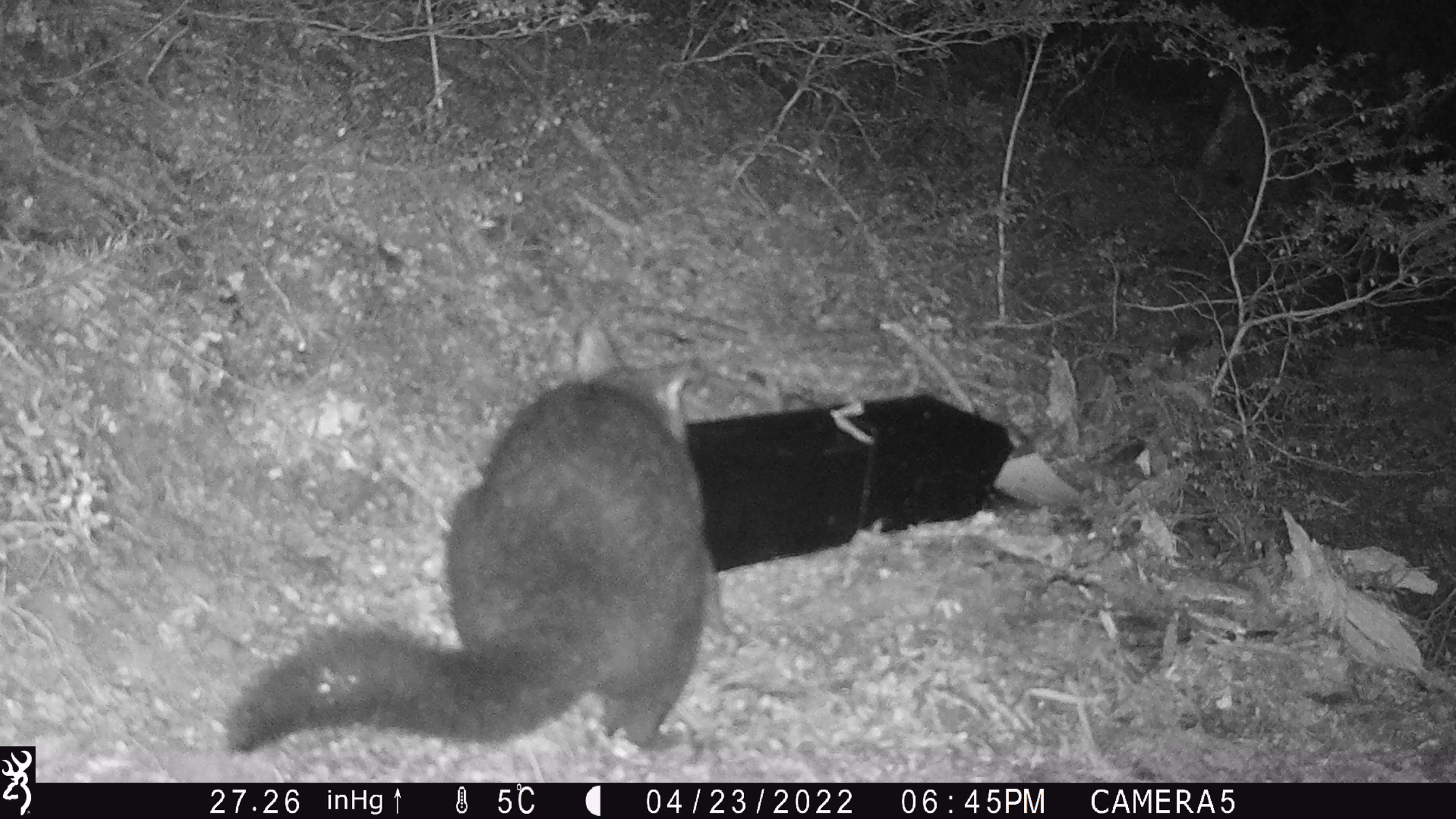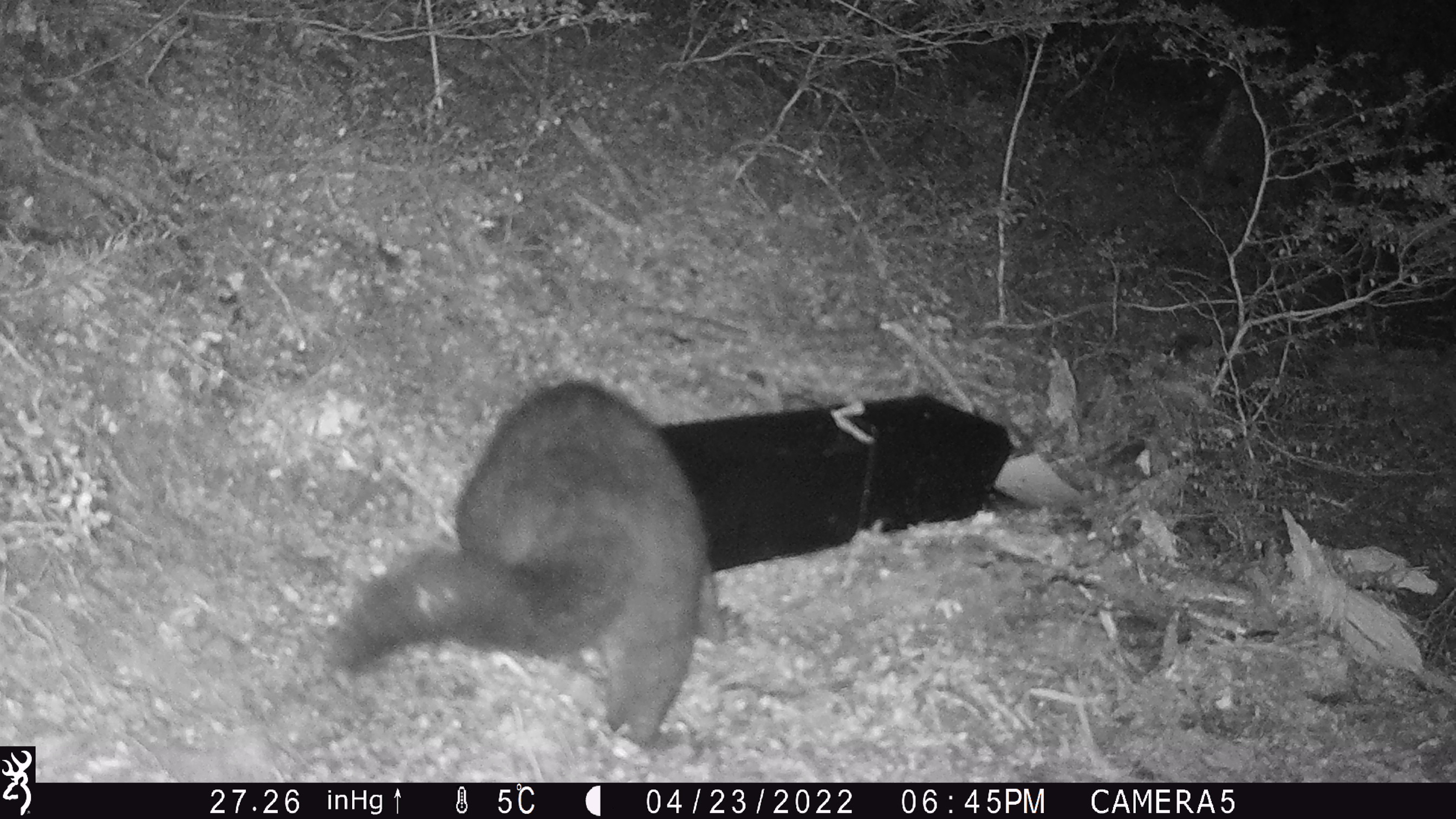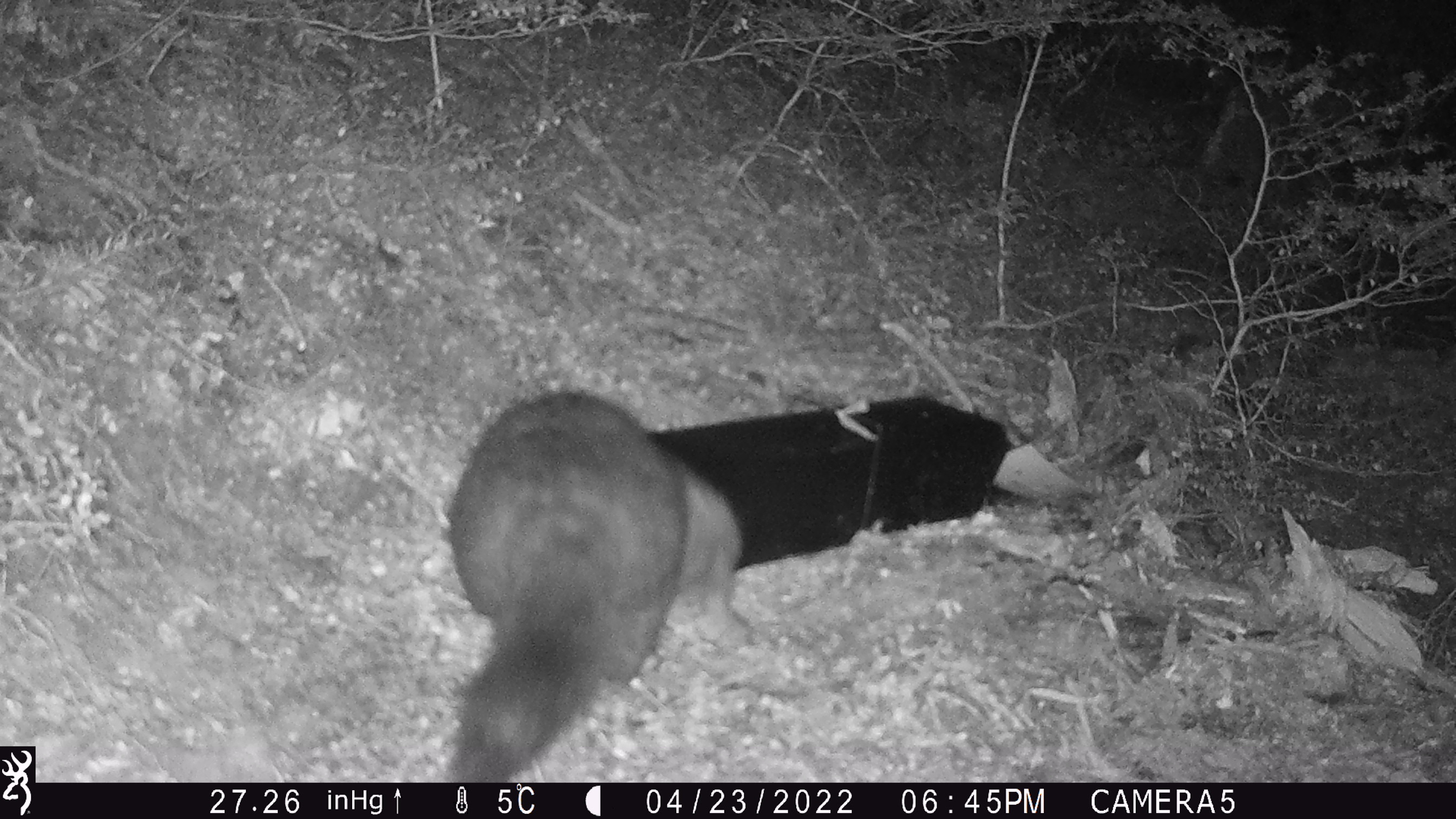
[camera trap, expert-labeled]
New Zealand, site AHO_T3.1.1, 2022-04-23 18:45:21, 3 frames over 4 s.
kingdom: Animalia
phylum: Chordata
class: Mammalia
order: Diprotodontia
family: Phalangeridae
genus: Trichosurus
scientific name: Trichosurus vulpecula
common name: common brushtail possum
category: possum